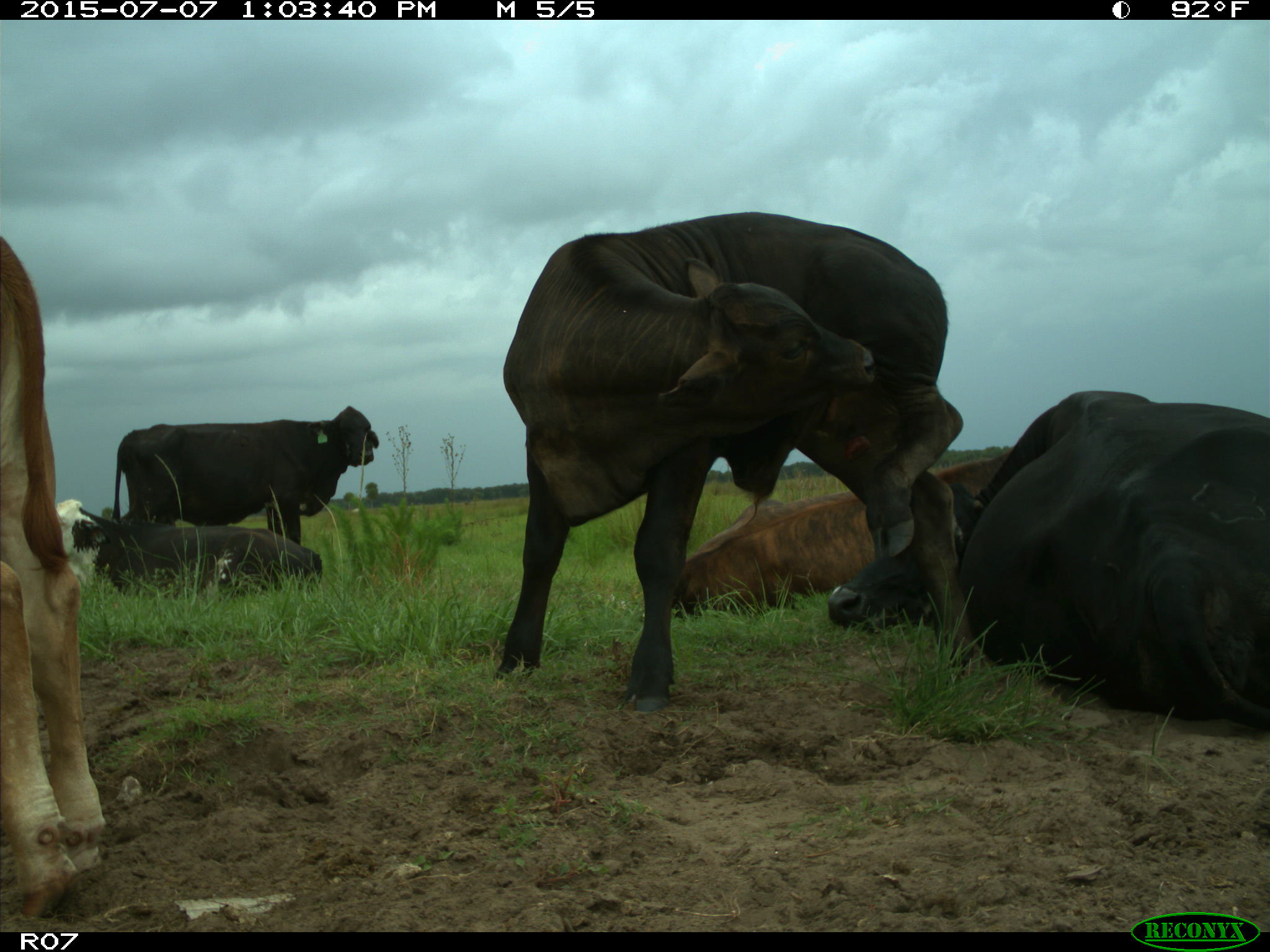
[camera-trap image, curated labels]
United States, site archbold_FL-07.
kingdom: Animalia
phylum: Chordata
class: Mammalia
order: Artiodactyla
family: Bovidae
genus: Bos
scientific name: Bos taurus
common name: domestic cow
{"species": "Bos taurus (domestic cow)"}